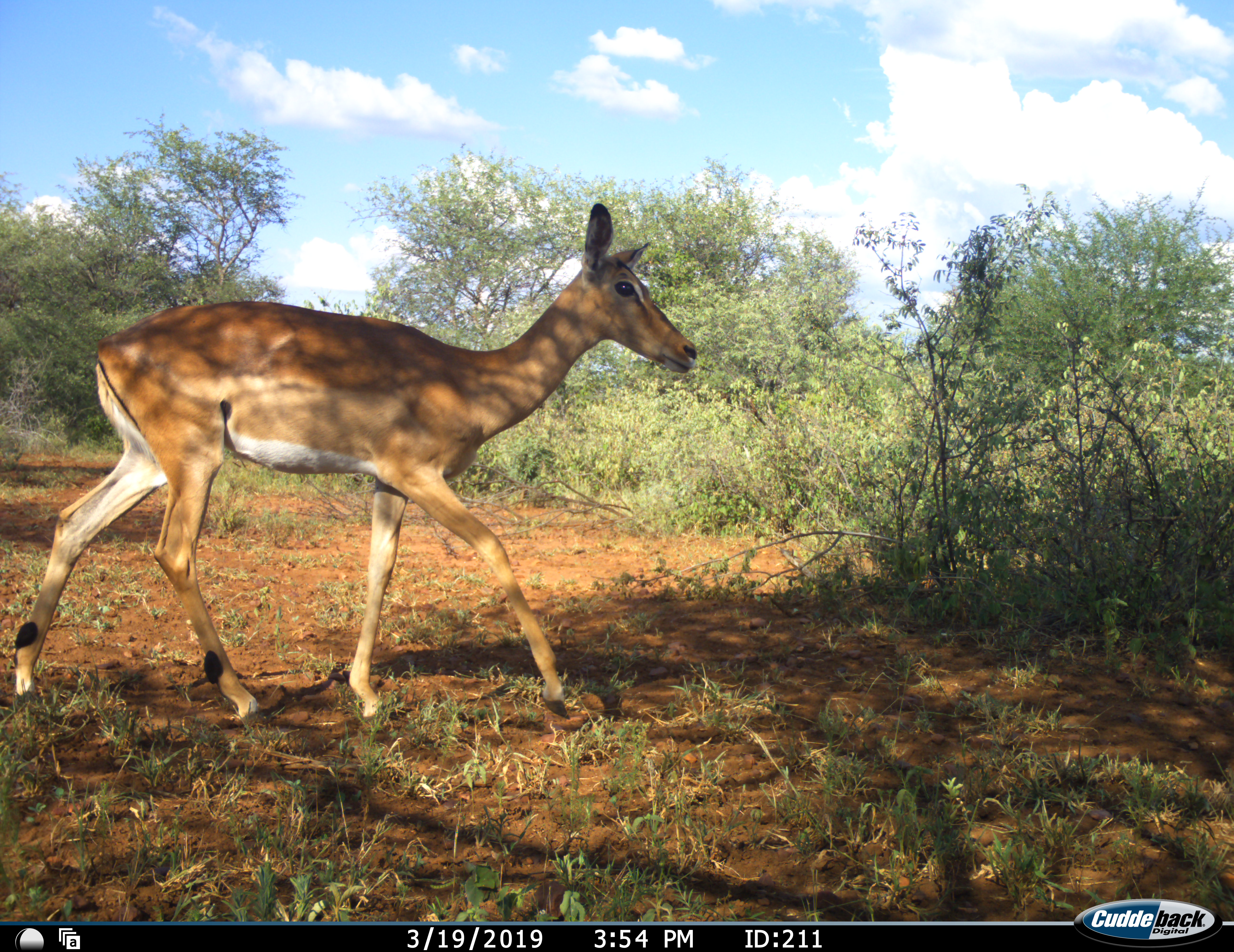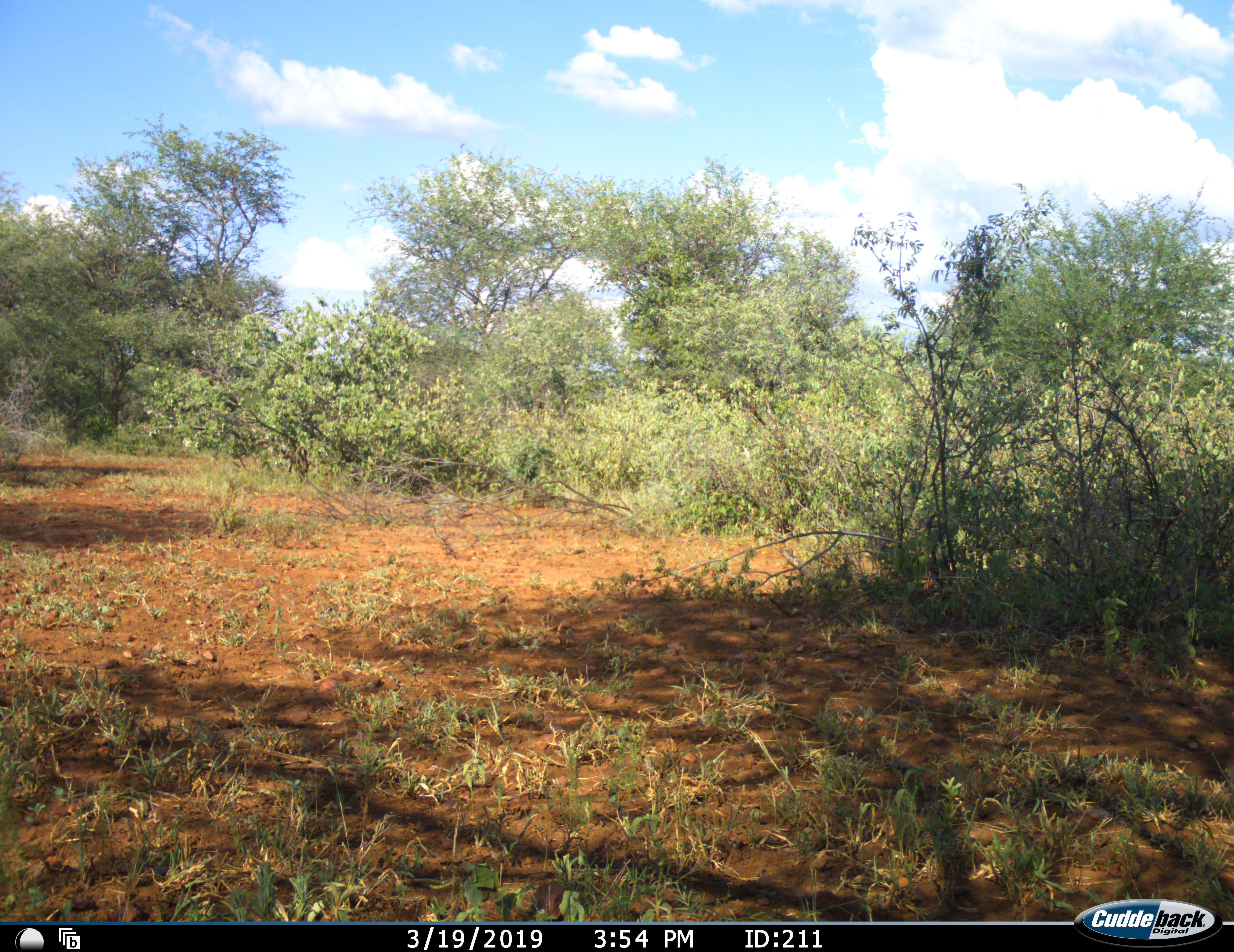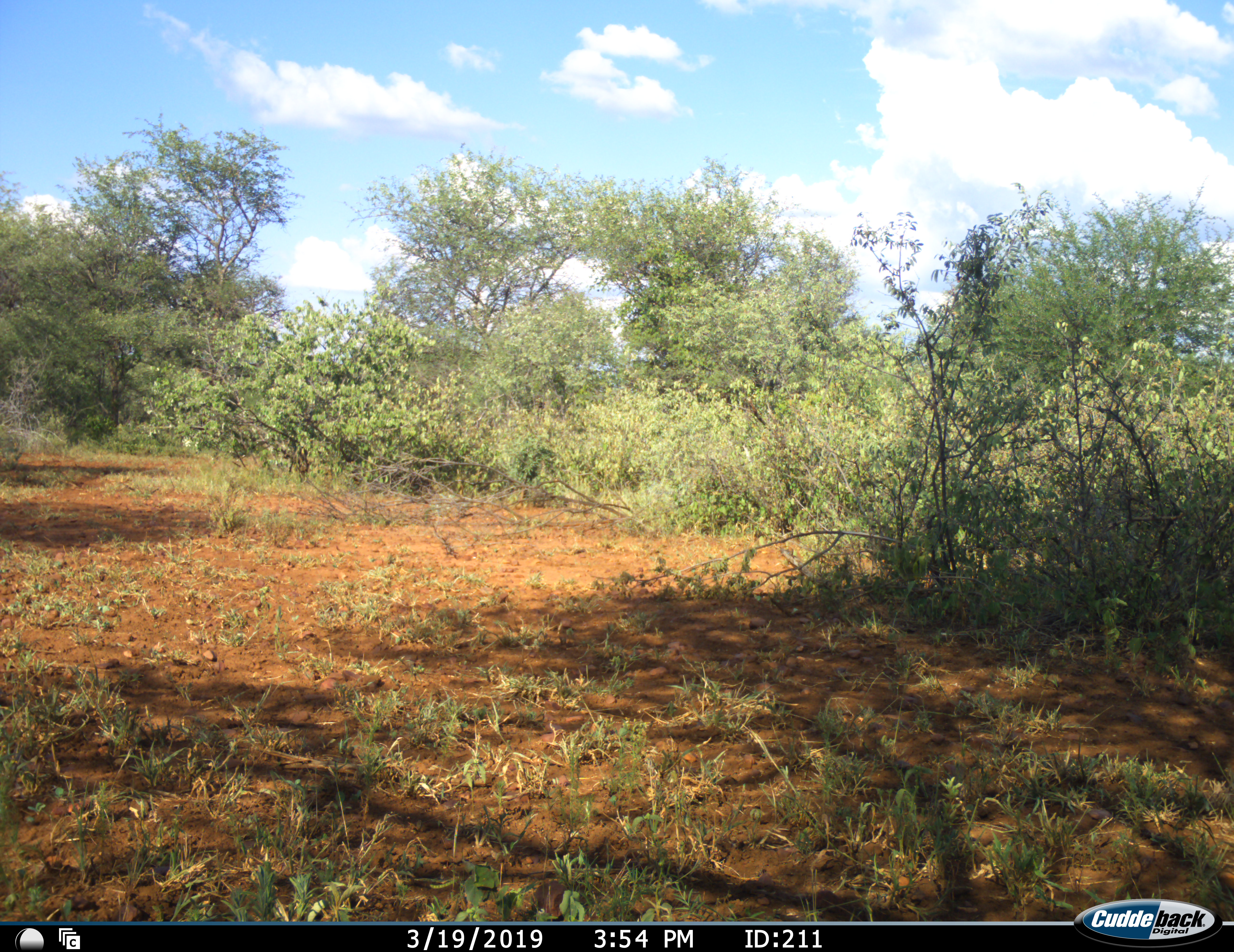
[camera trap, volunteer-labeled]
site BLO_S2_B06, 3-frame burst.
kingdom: Animalia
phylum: Chordata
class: Mammalia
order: Artiodactyla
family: Bovidae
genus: Aepyceros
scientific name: Aepyceros melampus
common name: impala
Impala (Aepyceros melampus), count 1. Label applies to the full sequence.